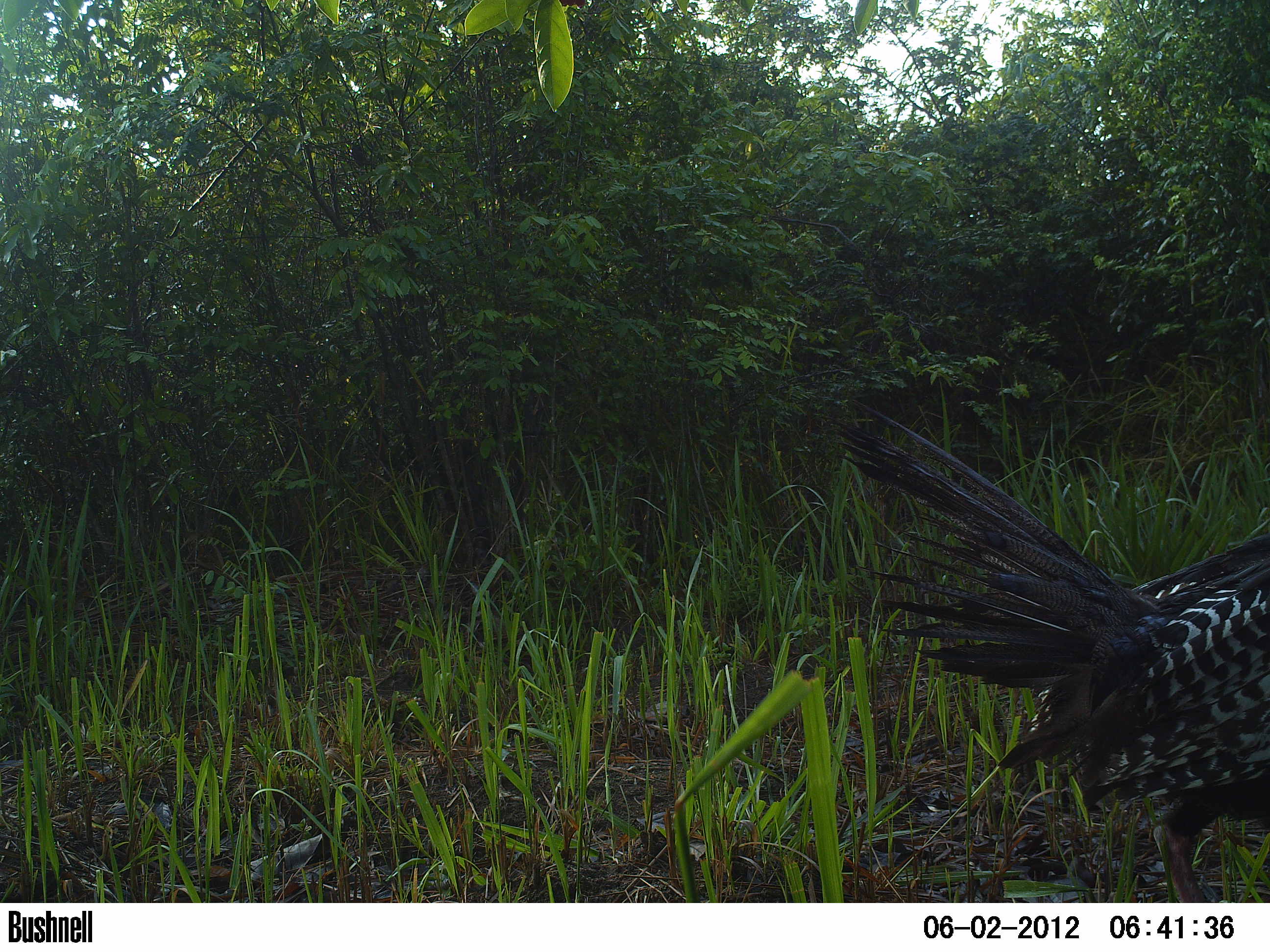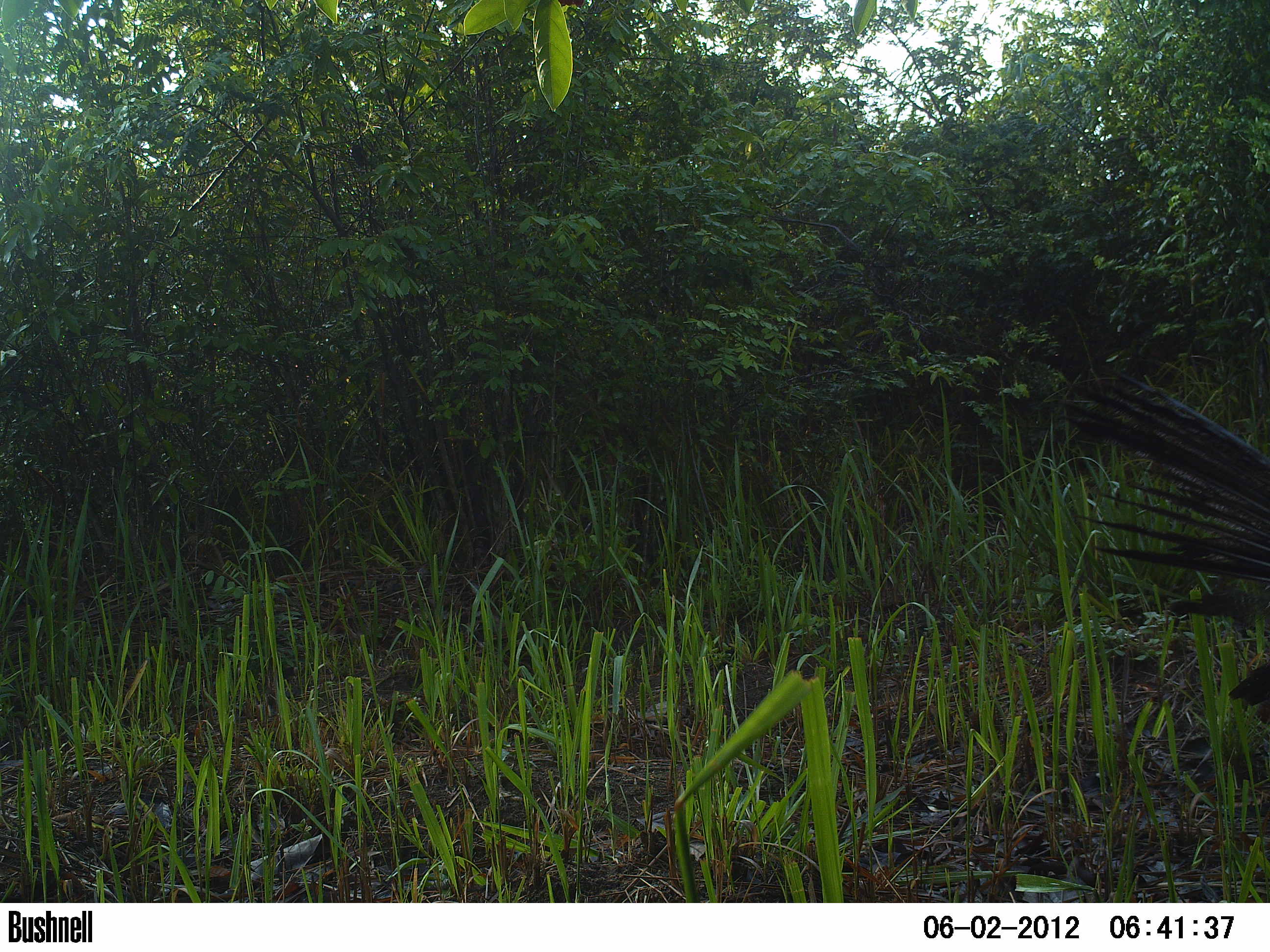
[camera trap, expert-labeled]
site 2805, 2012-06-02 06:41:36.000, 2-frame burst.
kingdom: Animalia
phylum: Chordata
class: Aves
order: Galliformes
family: Phasianidae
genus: Meleagris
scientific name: Meleagris ocellata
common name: ocellated turkey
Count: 1.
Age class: adult.